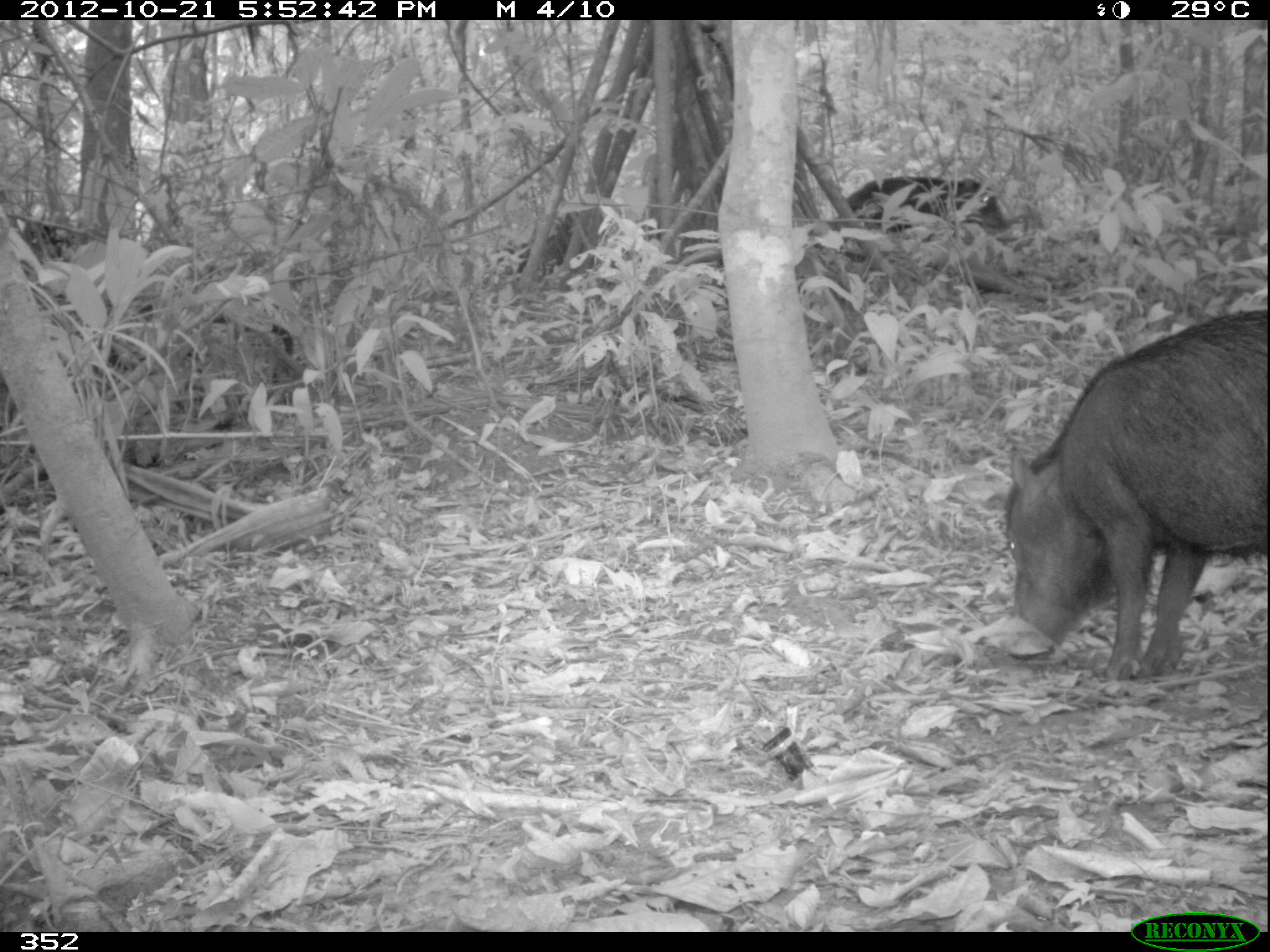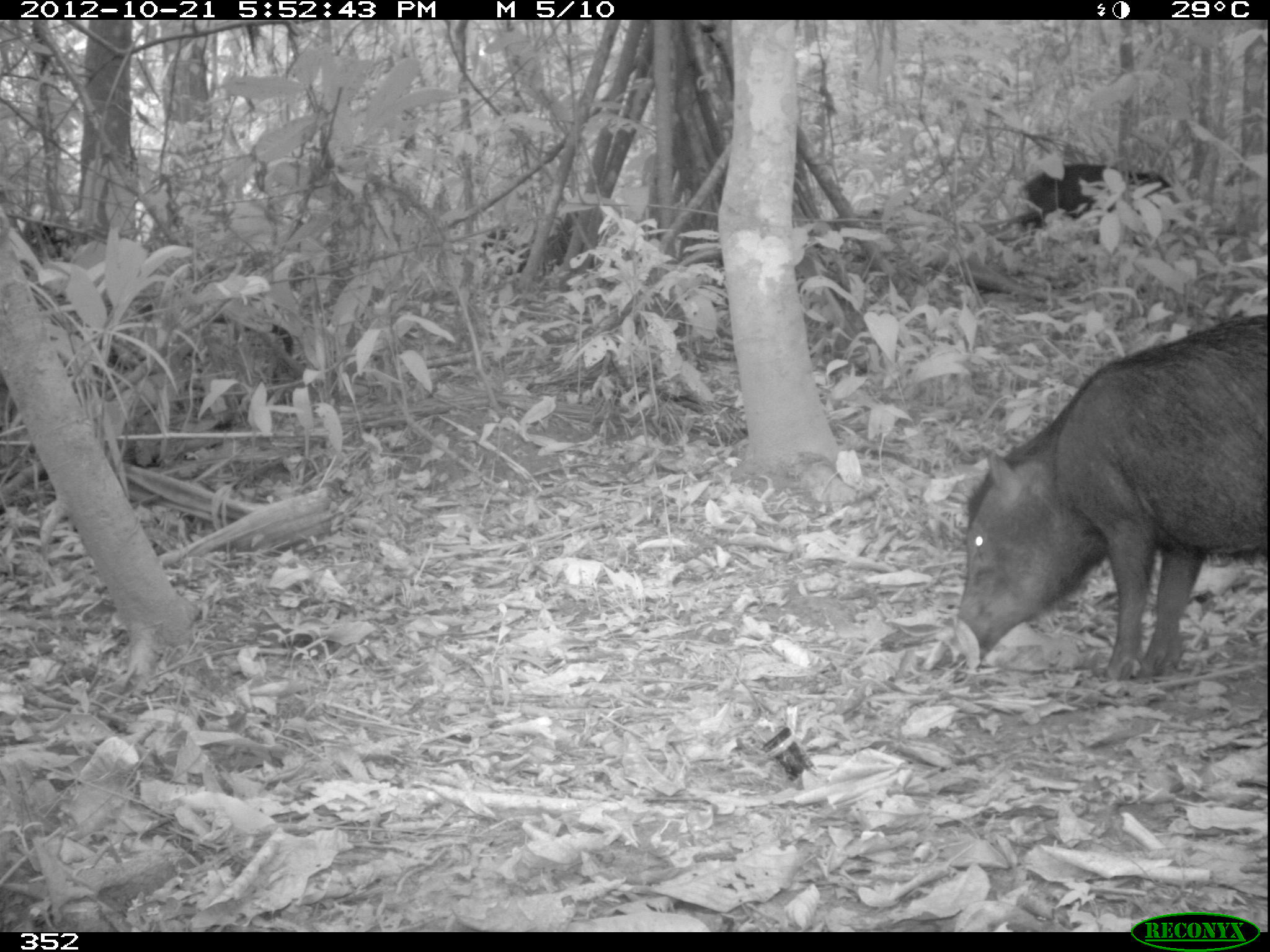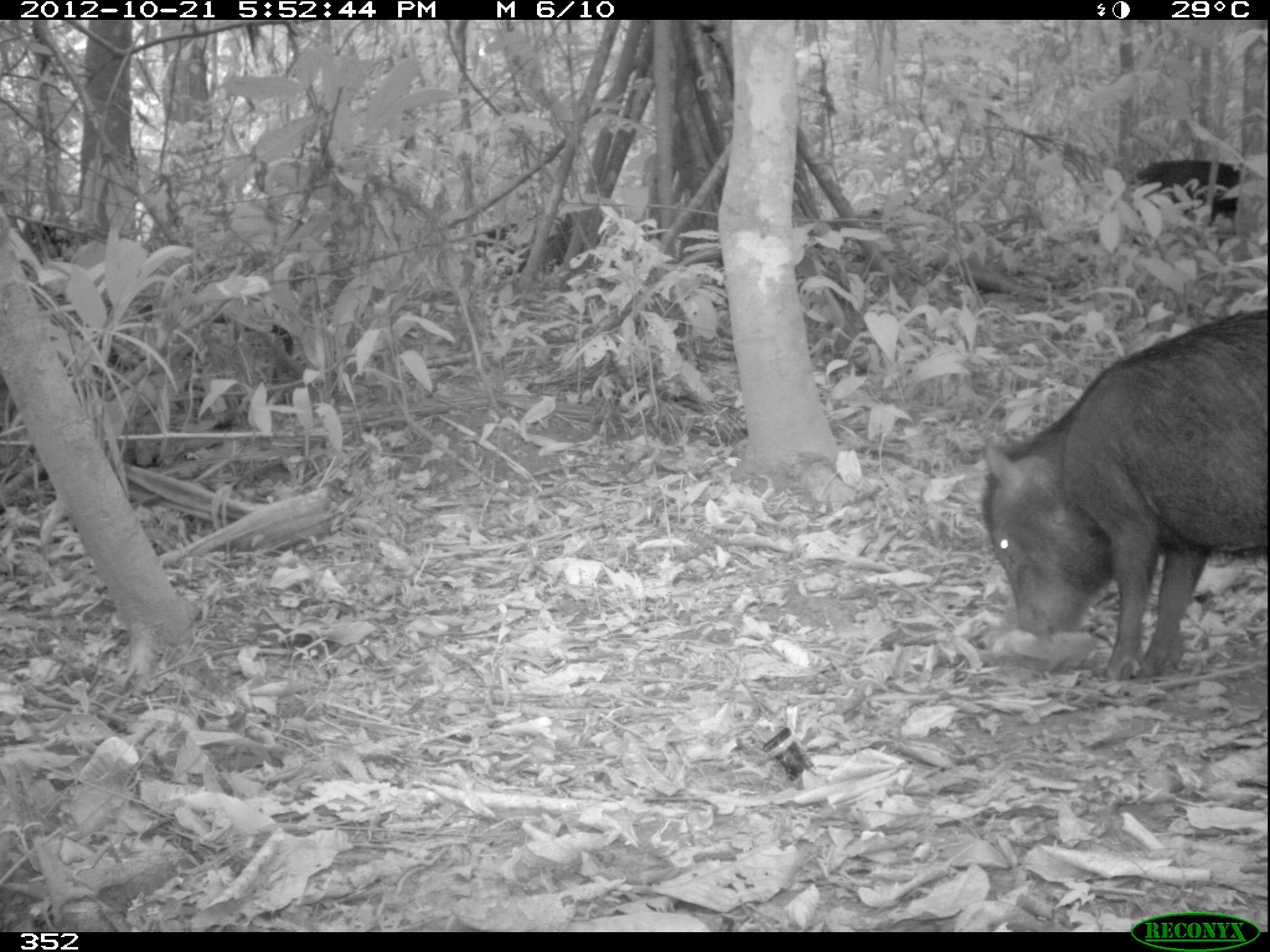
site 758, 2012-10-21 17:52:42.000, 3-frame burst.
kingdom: Animalia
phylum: Chordata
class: Mammalia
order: Artiodactyla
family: Tayassuidae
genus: Tayassu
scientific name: Tayassu pecari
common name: white-lipped peccary